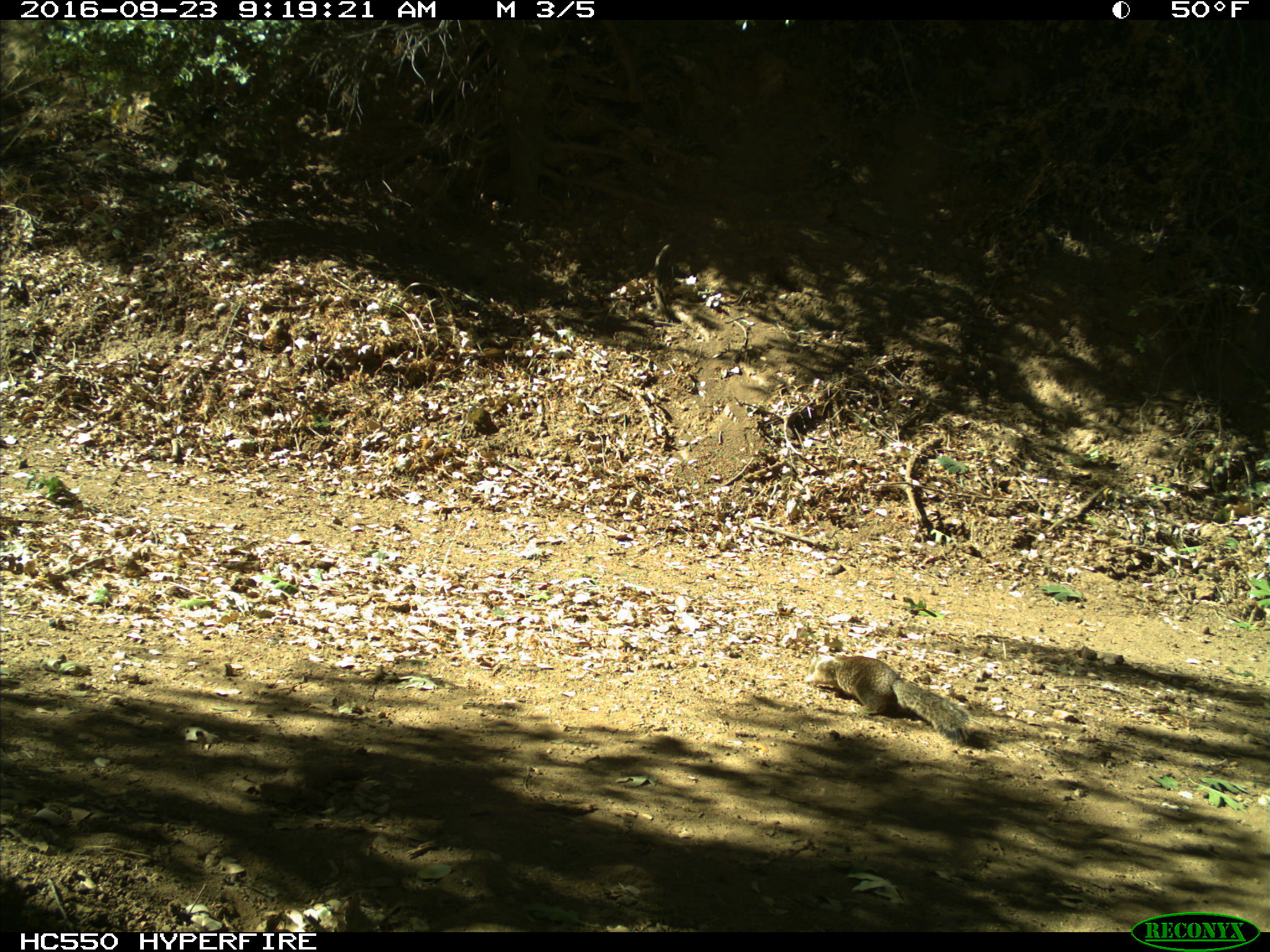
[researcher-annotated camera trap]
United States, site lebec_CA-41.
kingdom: Animalia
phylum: Chordata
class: Mammalia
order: Rodentia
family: Sciuridae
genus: Otospermophilus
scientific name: Otospermophilus beecheyi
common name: california ground squirrel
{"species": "Otospermophilus beecheyi (california ground squirrel)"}